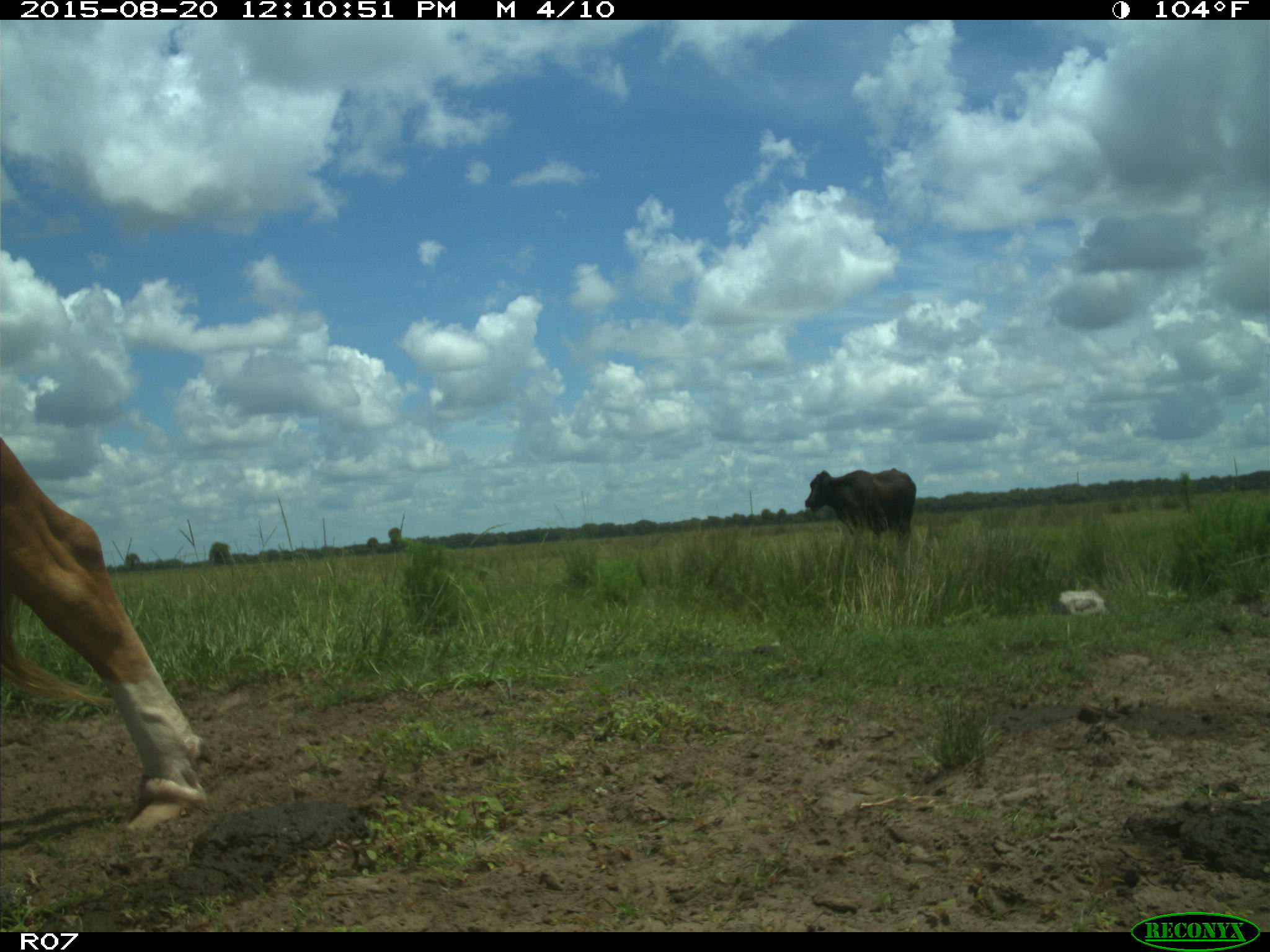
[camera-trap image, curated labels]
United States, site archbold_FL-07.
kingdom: Animalia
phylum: Chordata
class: Mammalia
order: Artiodactyla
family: Bovidae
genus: Bos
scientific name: Bos taurus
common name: domestic cow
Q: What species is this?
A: Bos taurus (domestic cow).